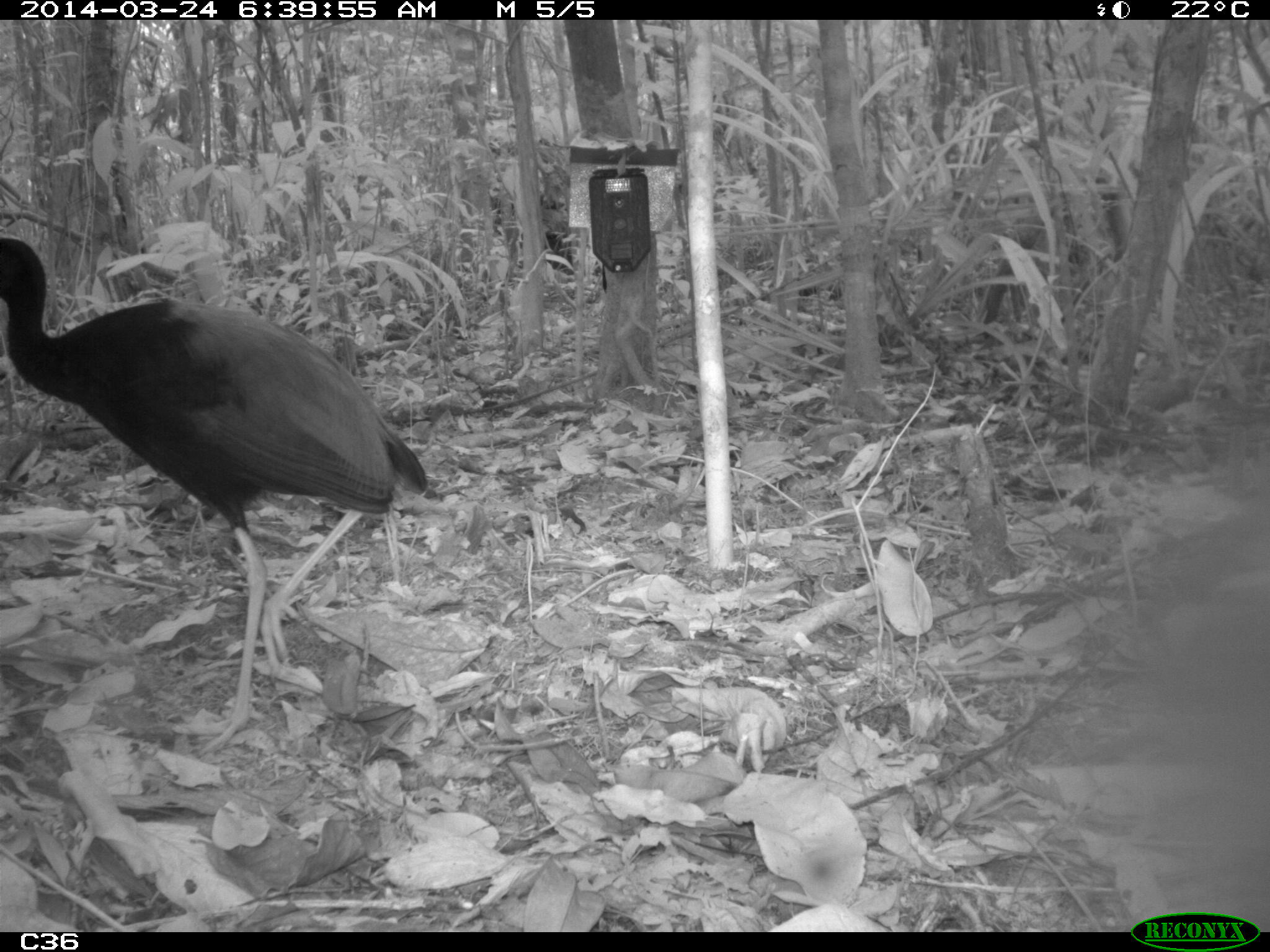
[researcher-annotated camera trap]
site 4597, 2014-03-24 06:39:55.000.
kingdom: Animalia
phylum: Chordata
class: Aves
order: Gruiformes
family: Psophiidae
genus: Psophia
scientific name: Psophia crepitans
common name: gray-winged trumpeter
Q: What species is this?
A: Psophia crepitans (gray-winged trumpeter).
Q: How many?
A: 9.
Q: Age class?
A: Adult.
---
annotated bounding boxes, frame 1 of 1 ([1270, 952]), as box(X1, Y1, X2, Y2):
psophia crepitans: box(0, 234, 430, 752)